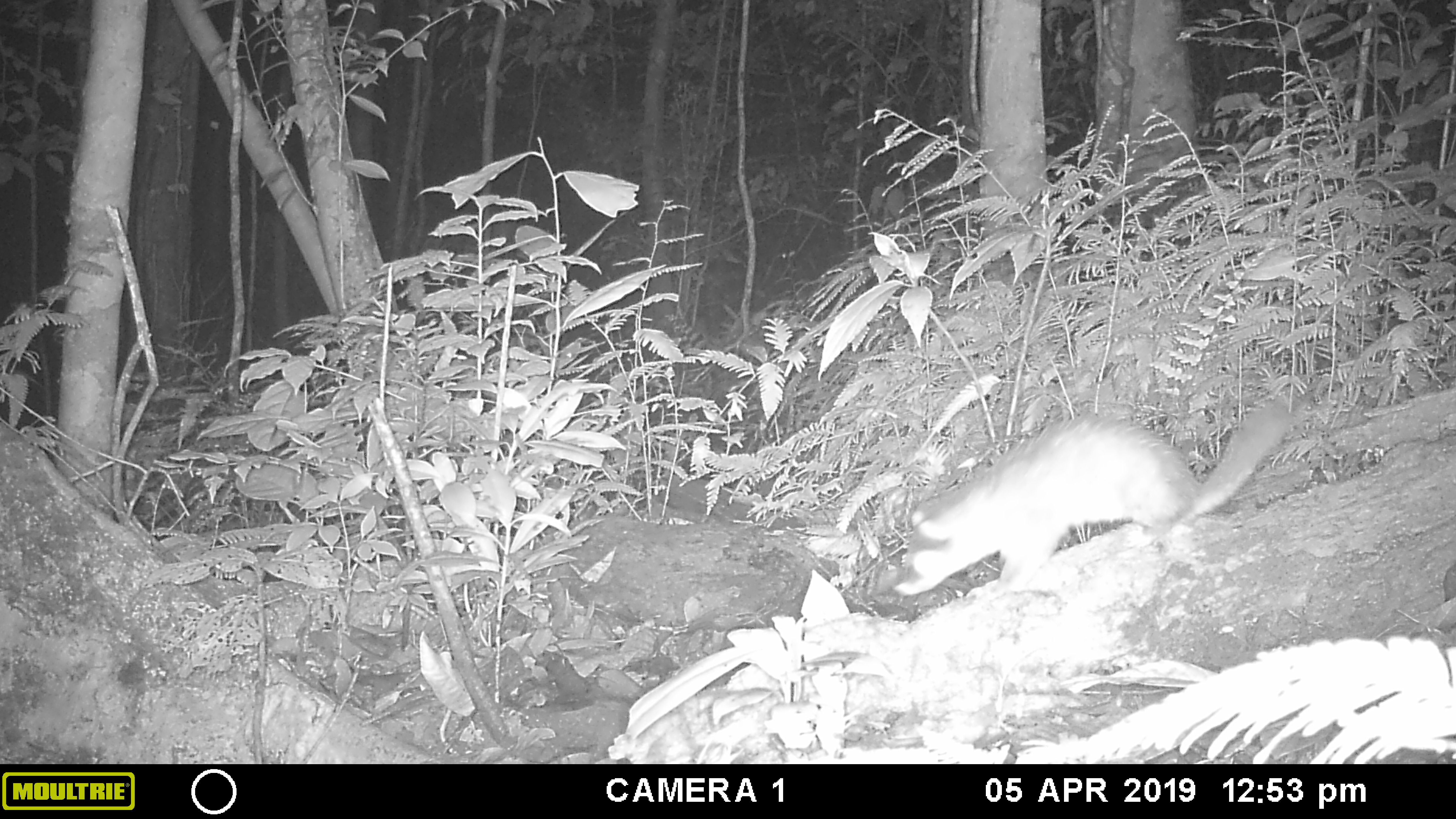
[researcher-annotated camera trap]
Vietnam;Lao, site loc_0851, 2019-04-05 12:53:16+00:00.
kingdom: Animalia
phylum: Chordata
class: Mammalia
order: Carnivora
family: Mustelidae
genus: Melogale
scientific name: Melogale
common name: ferret badger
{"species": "ferret badger (Melogale)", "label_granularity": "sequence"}